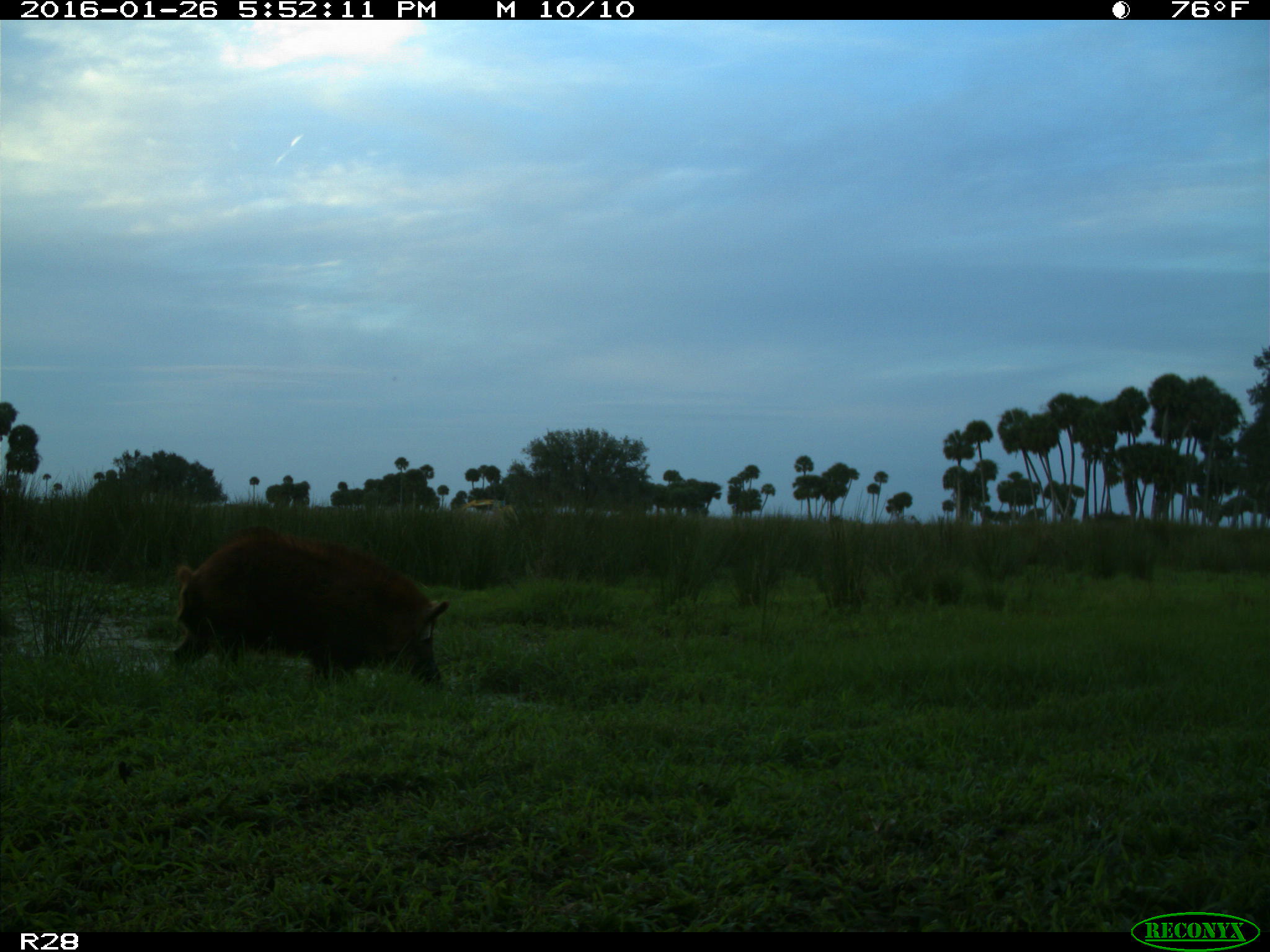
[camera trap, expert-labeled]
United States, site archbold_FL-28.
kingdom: Animalia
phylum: Chordata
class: Mammalia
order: Artiodactyla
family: Suidae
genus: Sus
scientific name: Sus scrofa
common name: wild boar